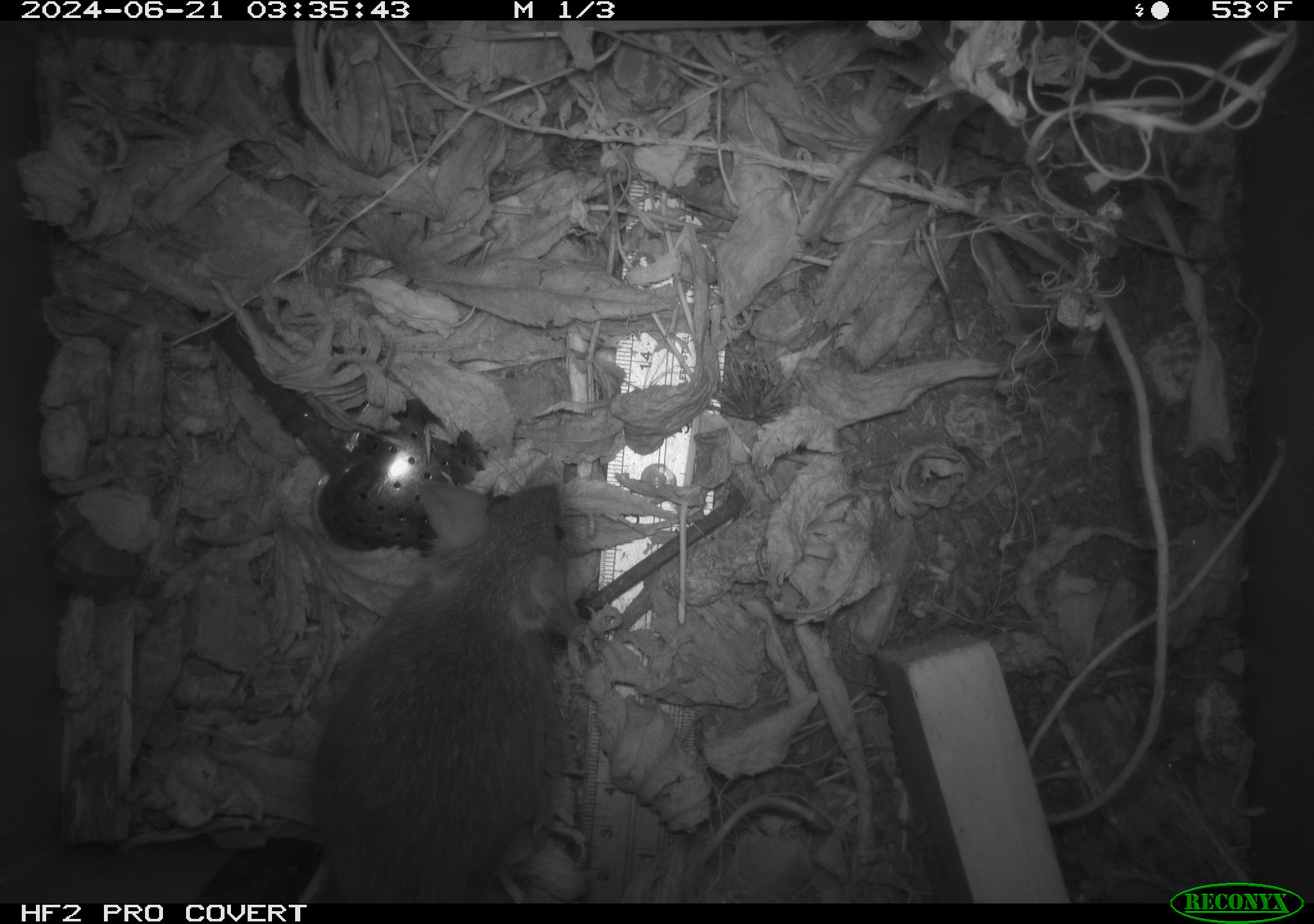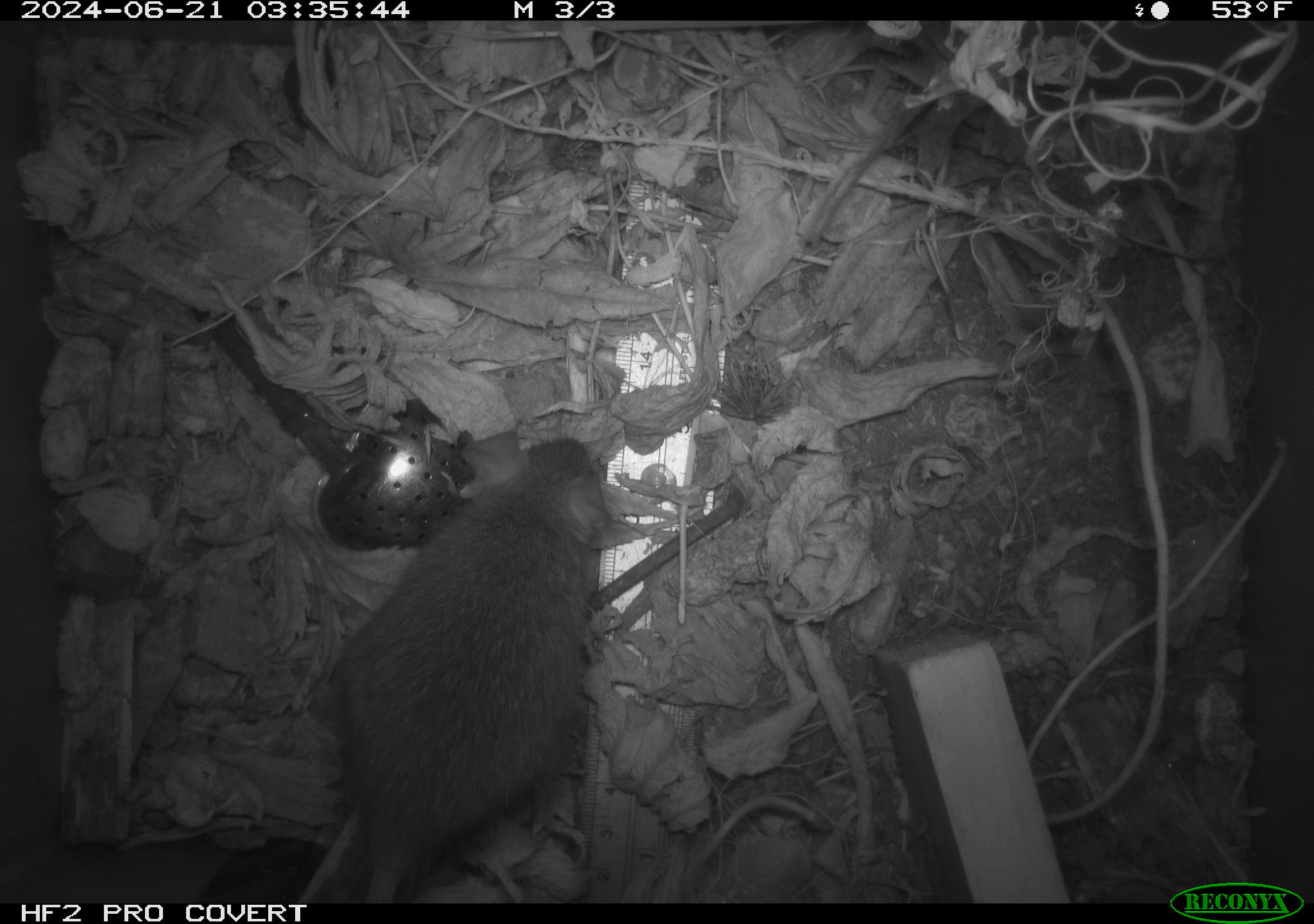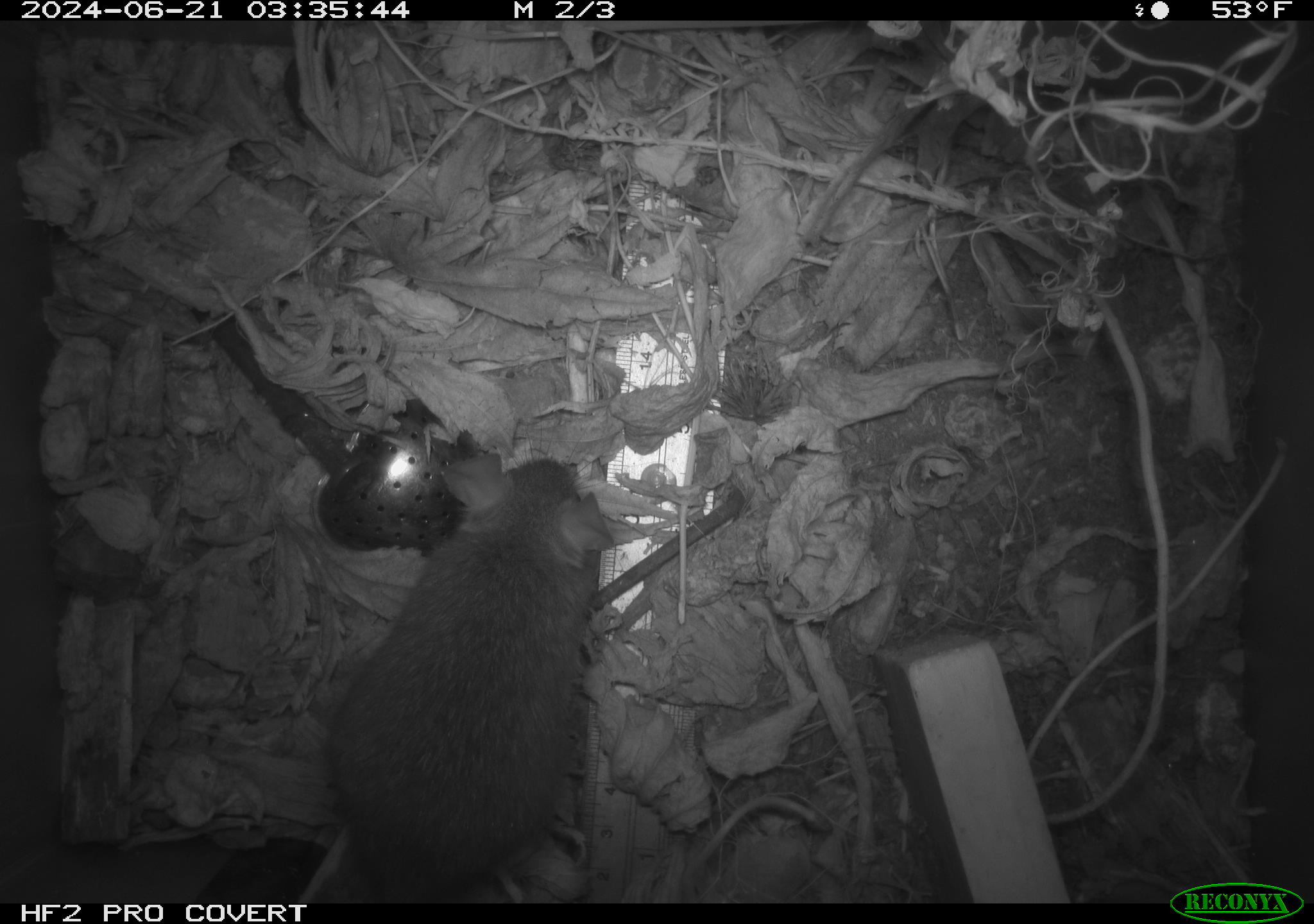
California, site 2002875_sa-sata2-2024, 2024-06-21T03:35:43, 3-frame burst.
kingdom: Animalia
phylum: Chordata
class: Mammalia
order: Rodentia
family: Muridae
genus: Rattus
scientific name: Rattus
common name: rat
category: rattus species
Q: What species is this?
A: Rattus species (rat) (Rattus).